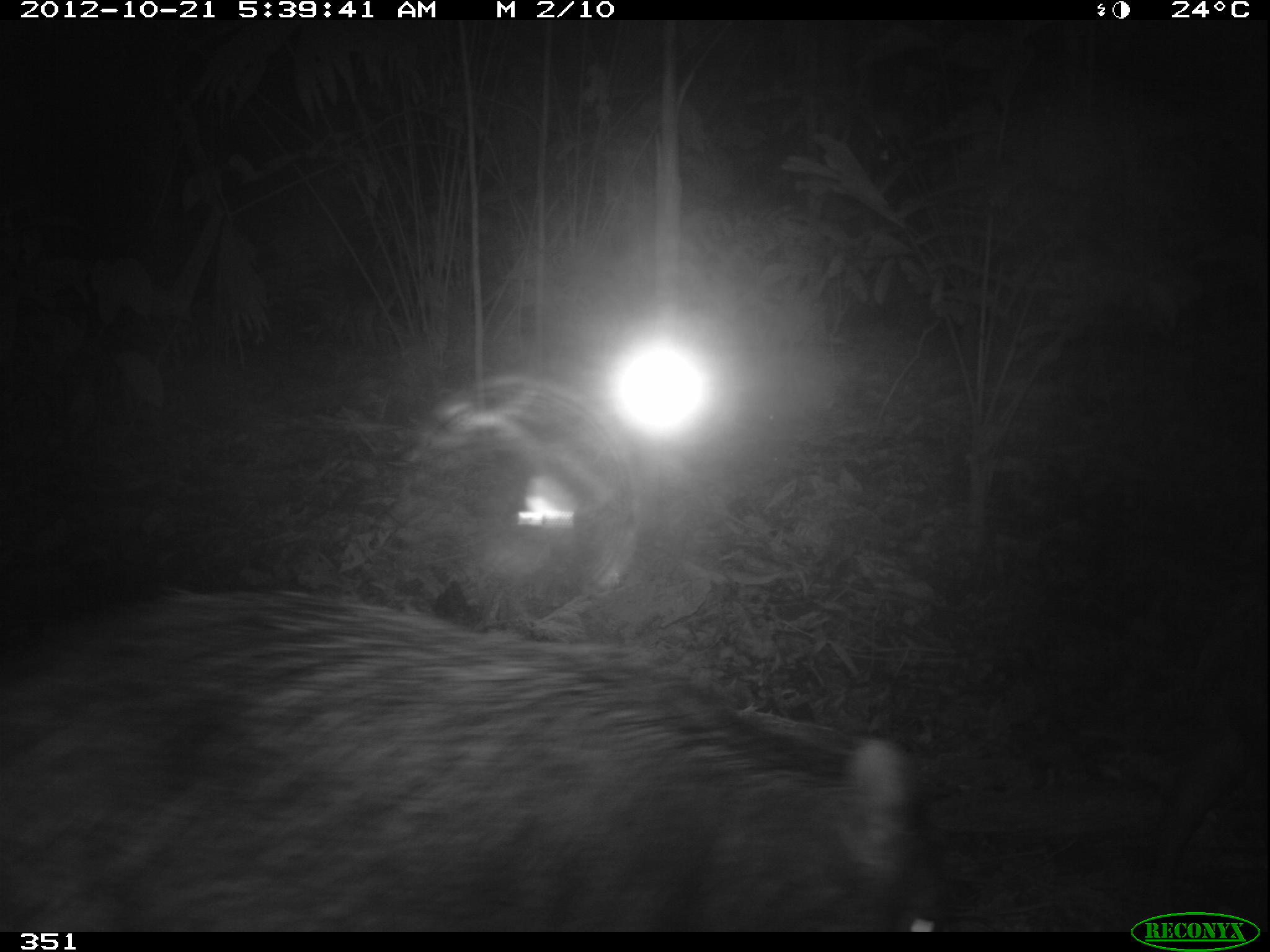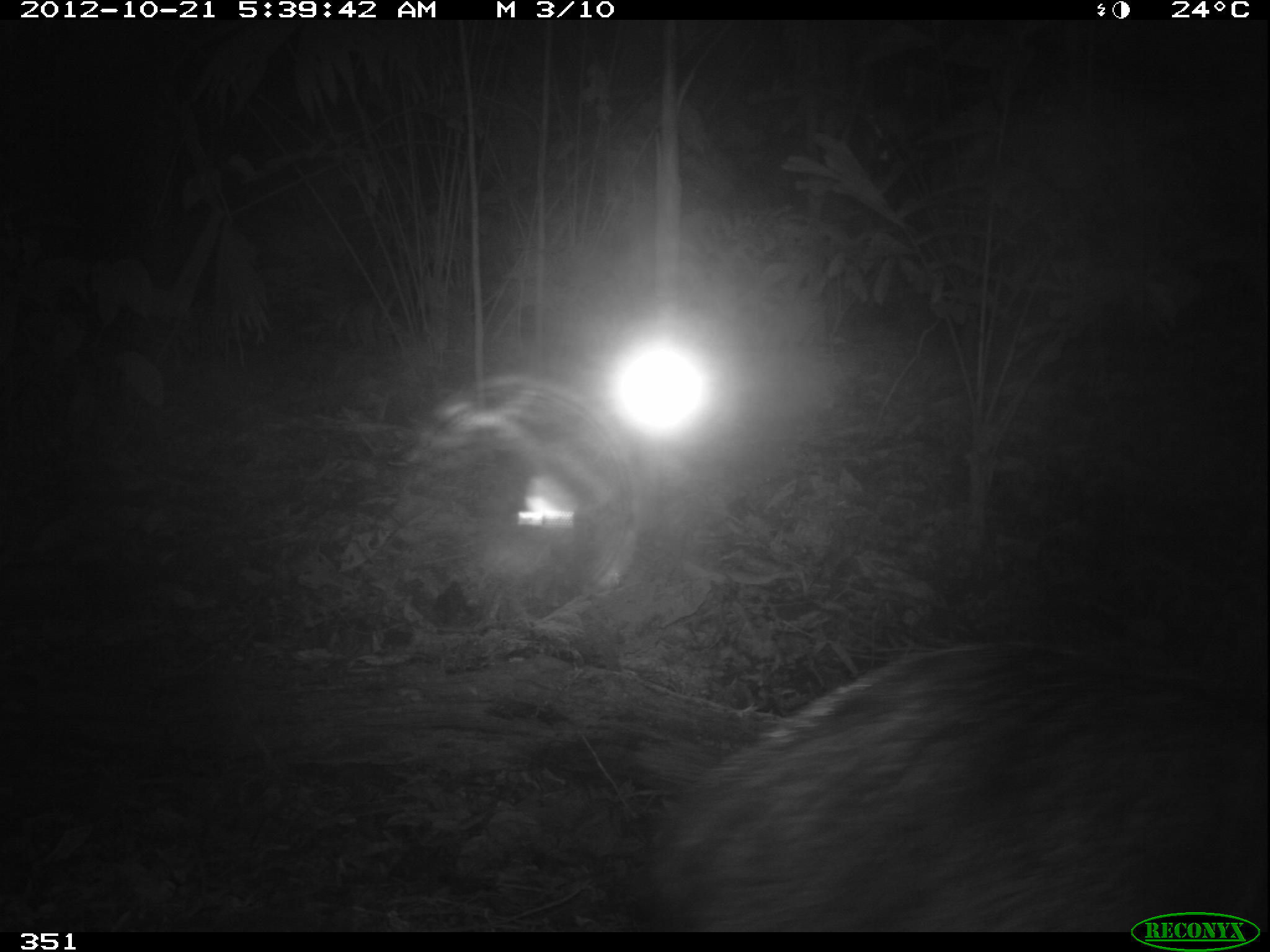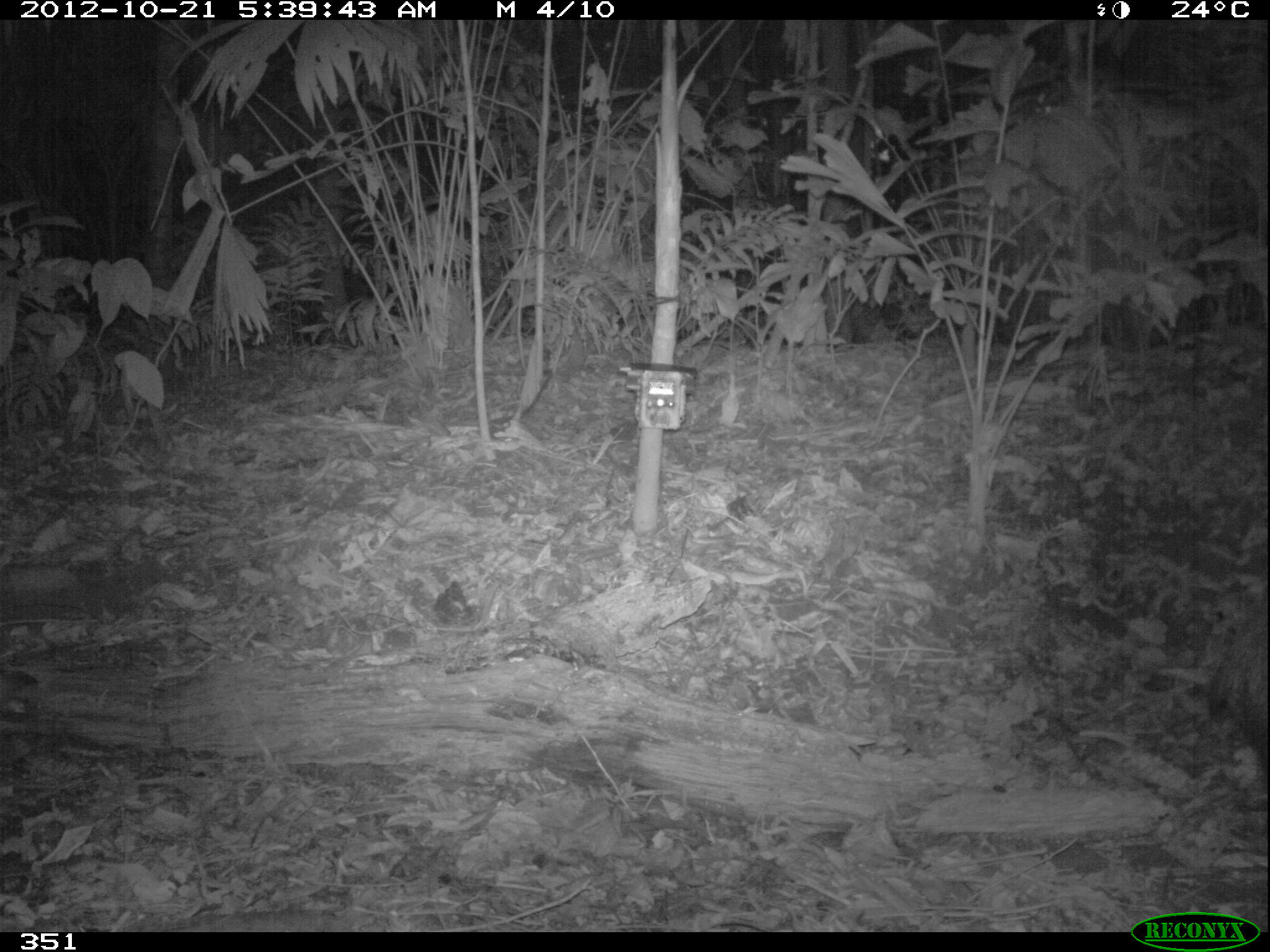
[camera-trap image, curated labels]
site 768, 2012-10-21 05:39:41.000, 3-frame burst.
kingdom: Animalia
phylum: Chordata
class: Mammalia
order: Artiodactyla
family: Tayassuidae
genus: Tayassu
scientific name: Tayassu pecari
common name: white-lipped peccary